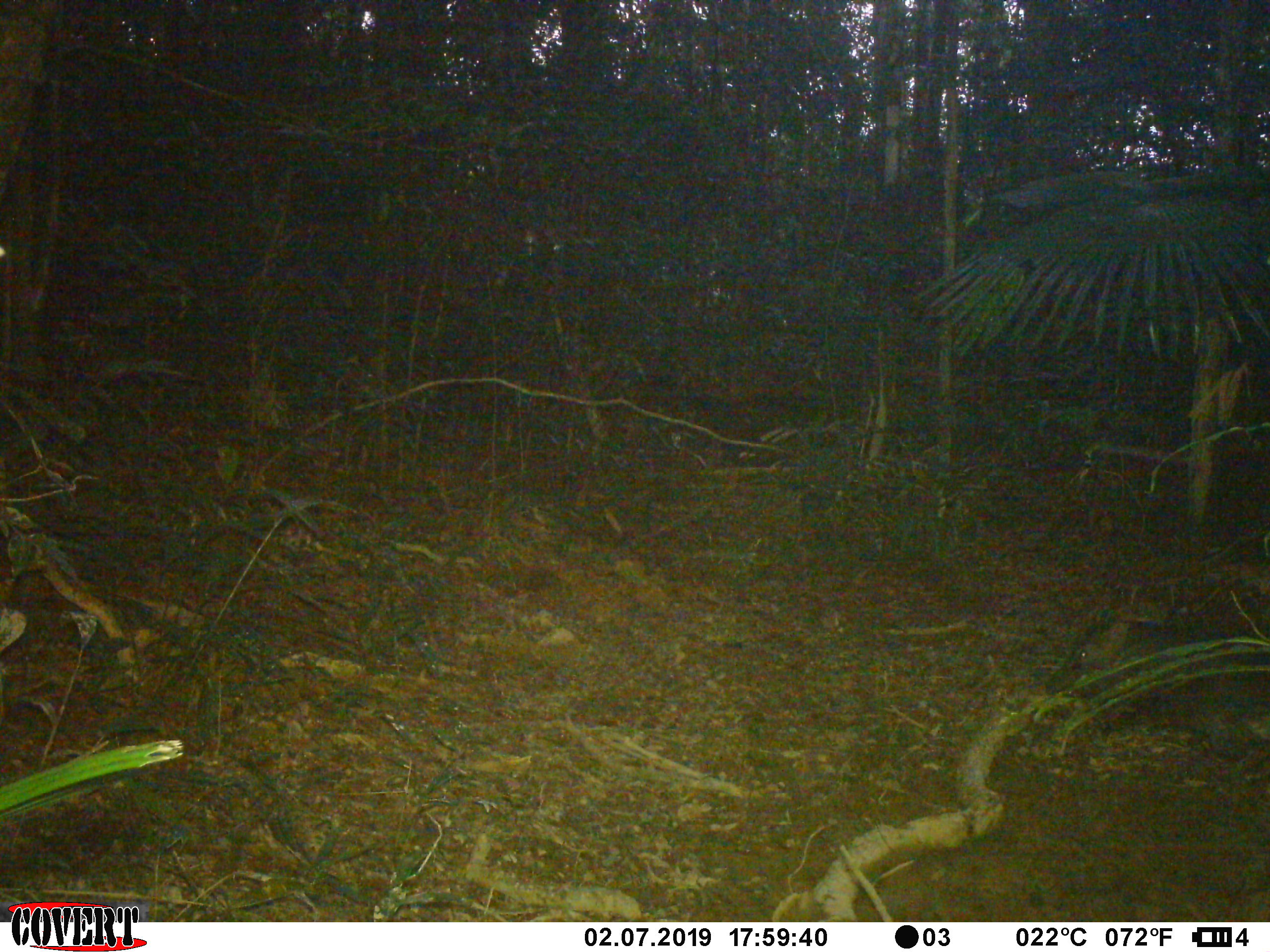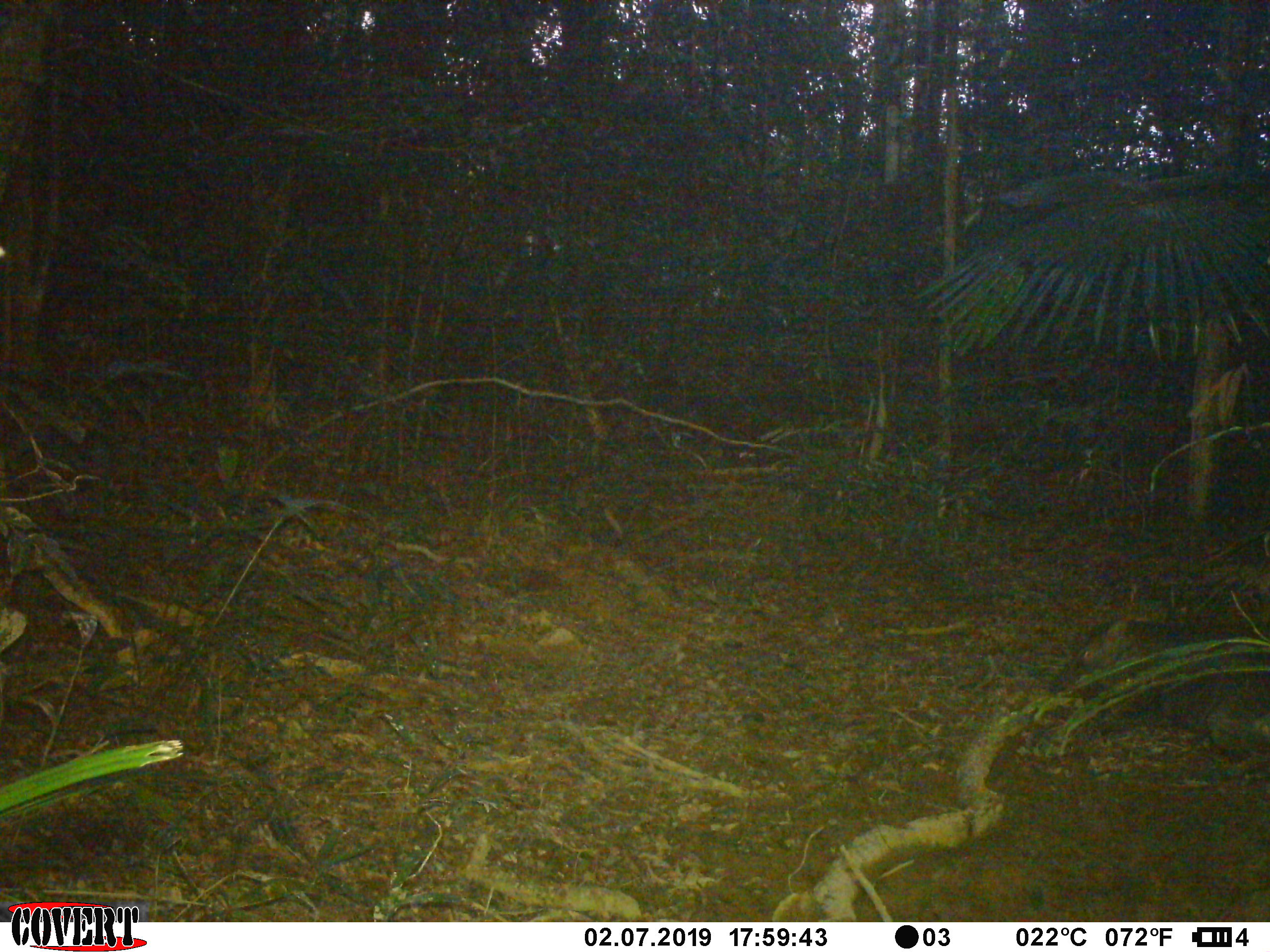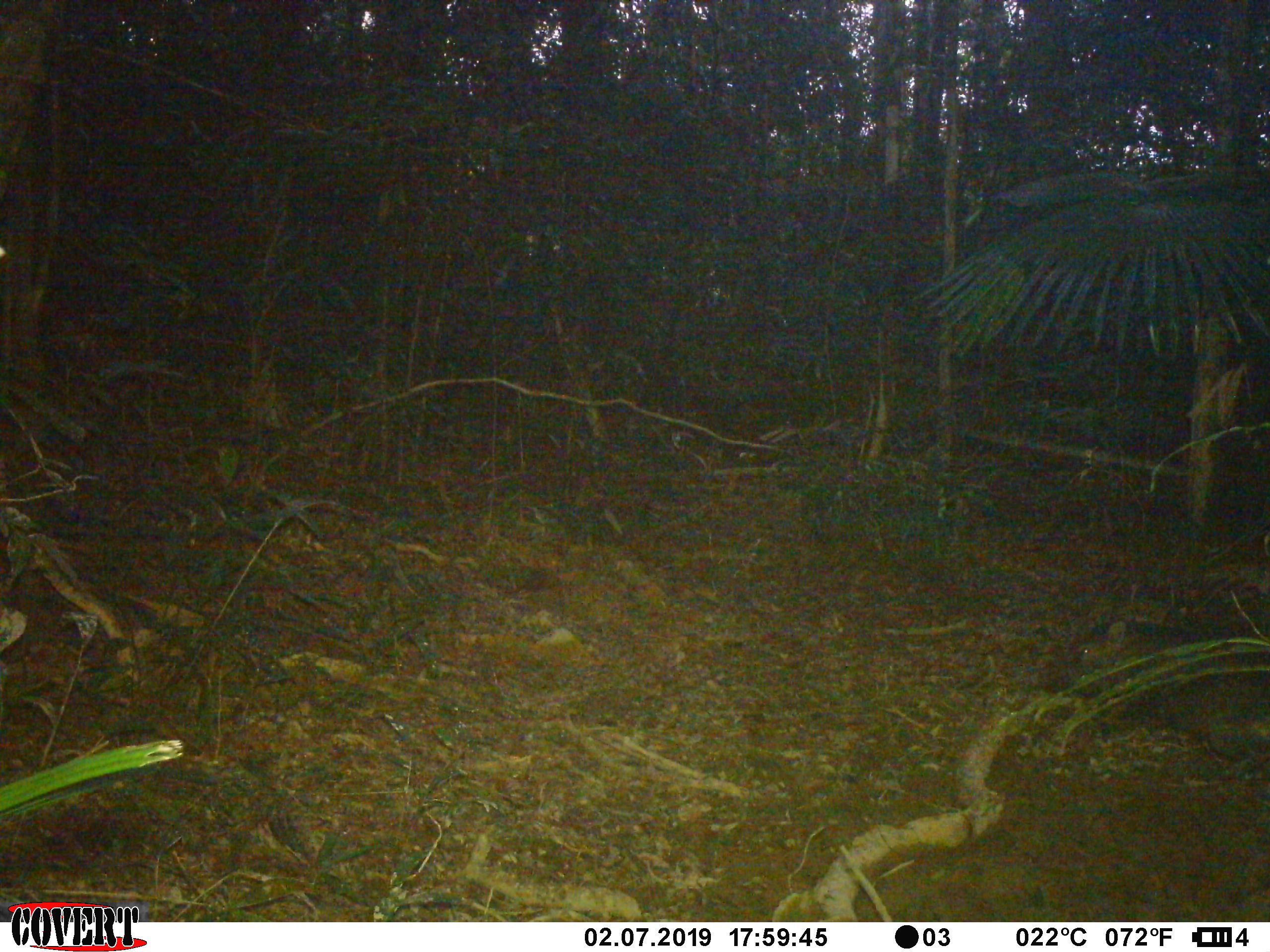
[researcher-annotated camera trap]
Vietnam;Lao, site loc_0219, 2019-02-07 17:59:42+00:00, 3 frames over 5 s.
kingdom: Animalia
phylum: Chordata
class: Mammalia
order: Artiodactyla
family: Suidae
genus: Sus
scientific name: Sus scrofa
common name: eurasian wild pig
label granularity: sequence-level